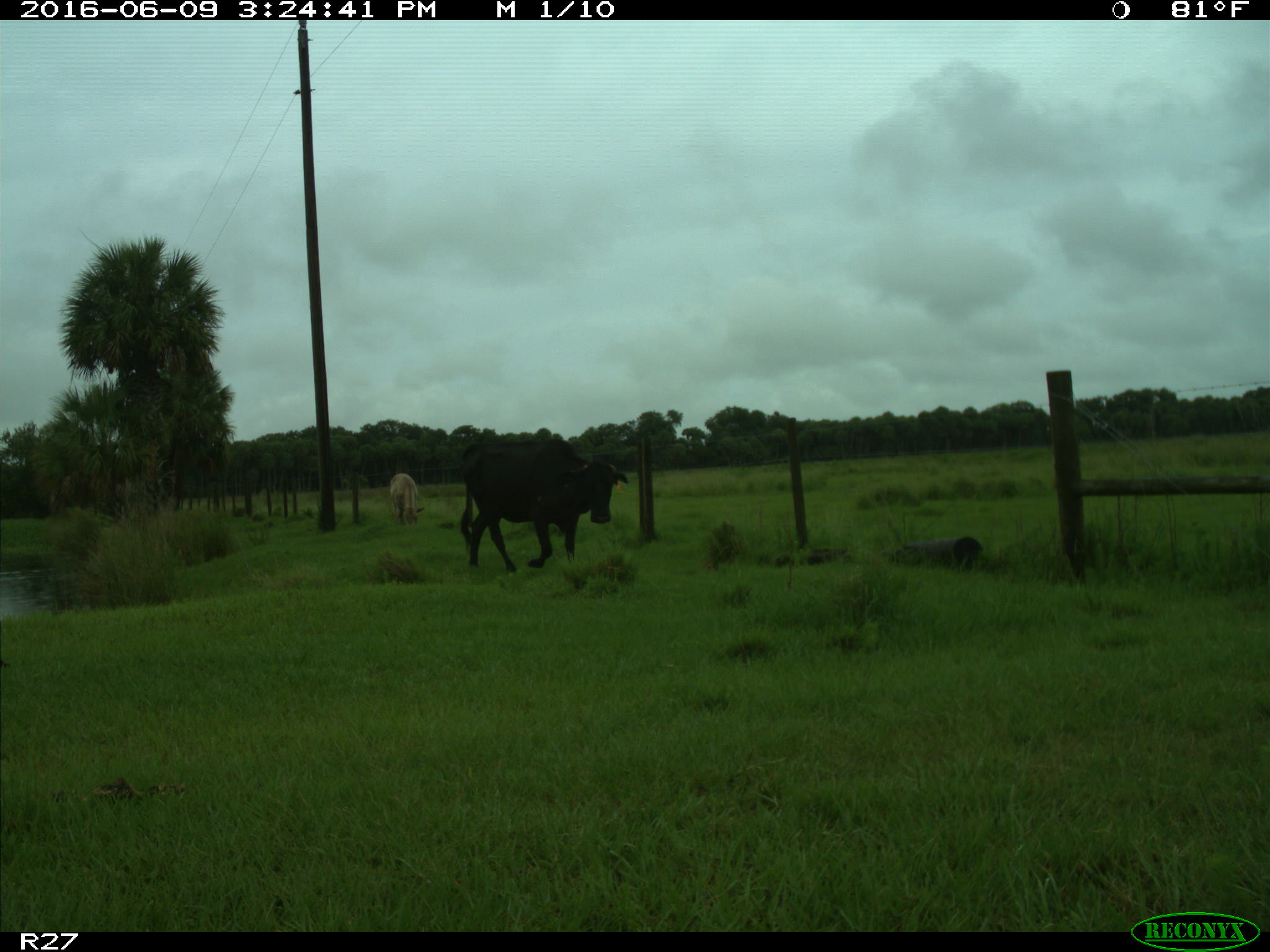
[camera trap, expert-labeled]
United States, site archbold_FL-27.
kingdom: Animalia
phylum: Chordata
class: Mammalia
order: Artiodactyla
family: Bovidae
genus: Bos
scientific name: Bos taurus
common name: domestic cow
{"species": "Bos taurus (domestic cow)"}